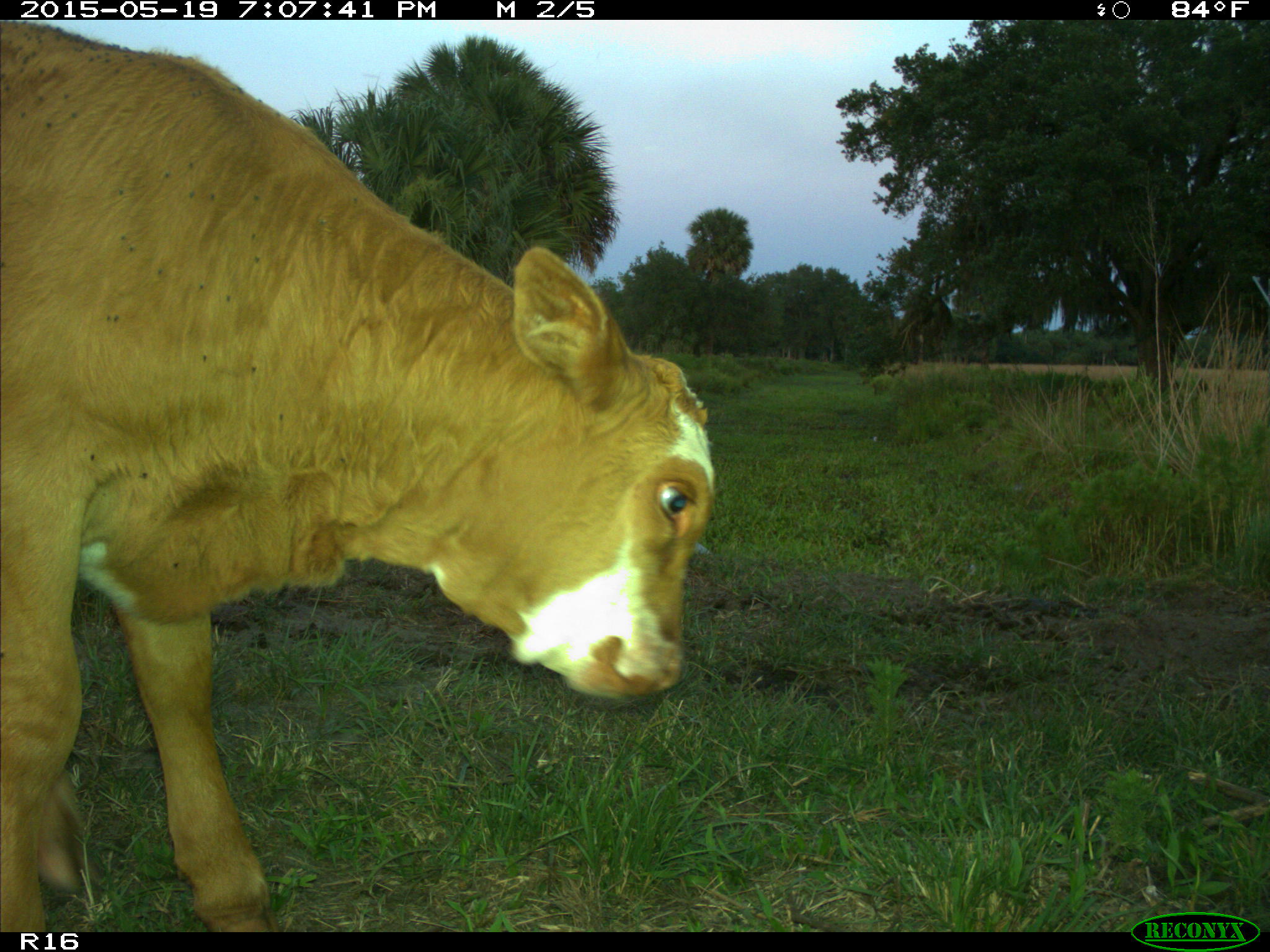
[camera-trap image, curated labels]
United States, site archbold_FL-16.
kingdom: Animalia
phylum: Chordata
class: Mammalia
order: Artiodactyla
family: Bovidae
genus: Bos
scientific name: Bos taurus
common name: domestic cow